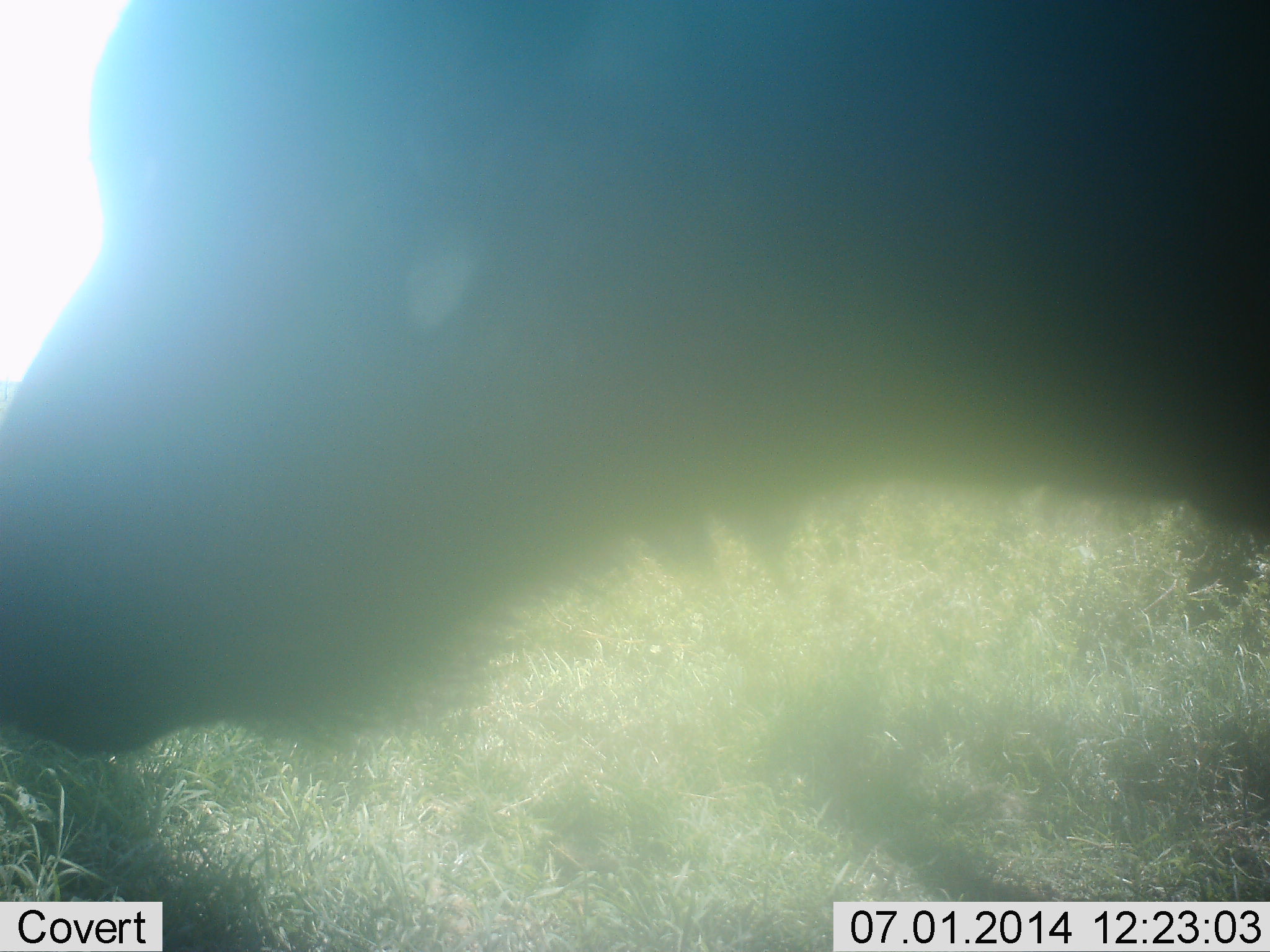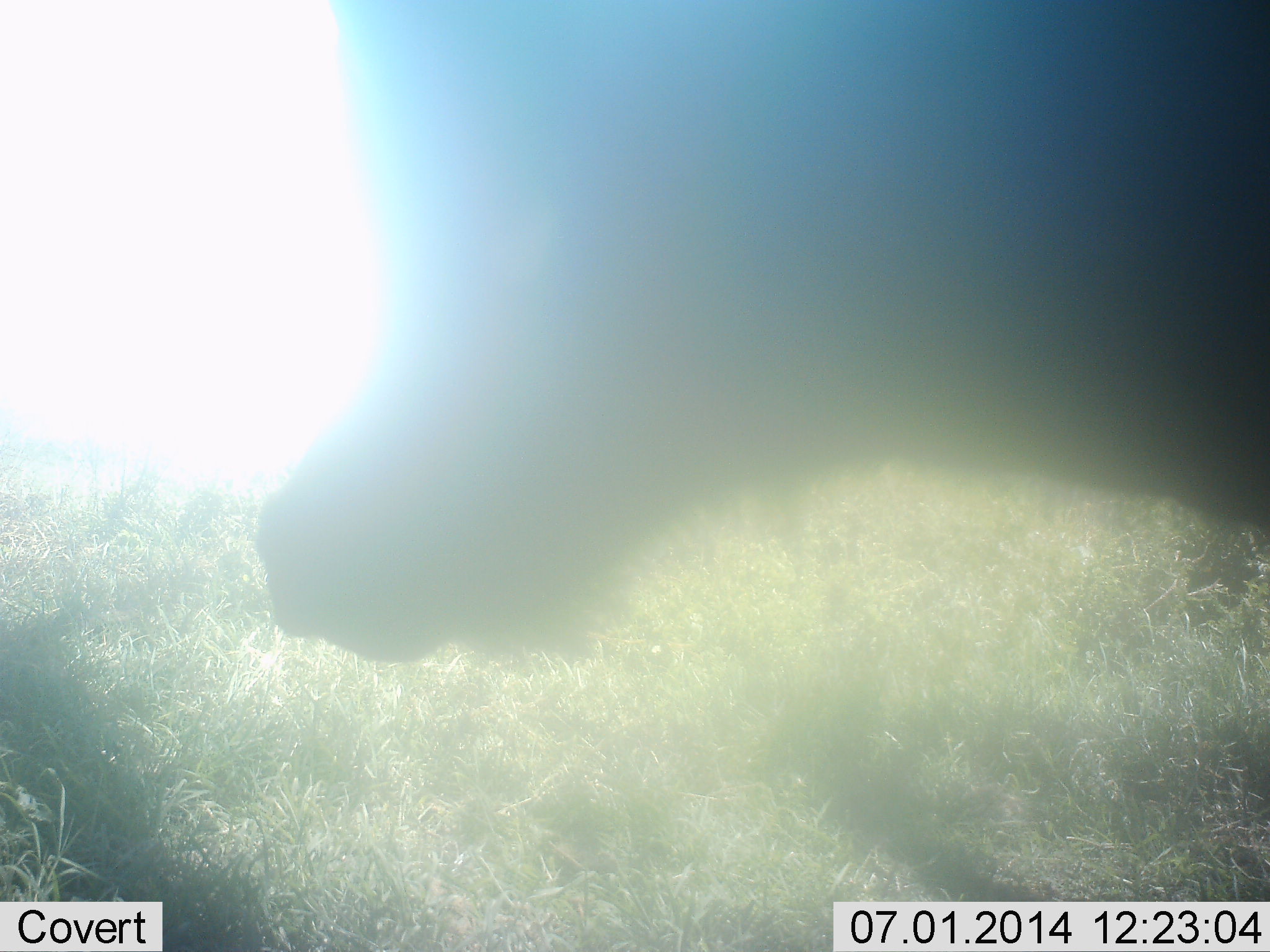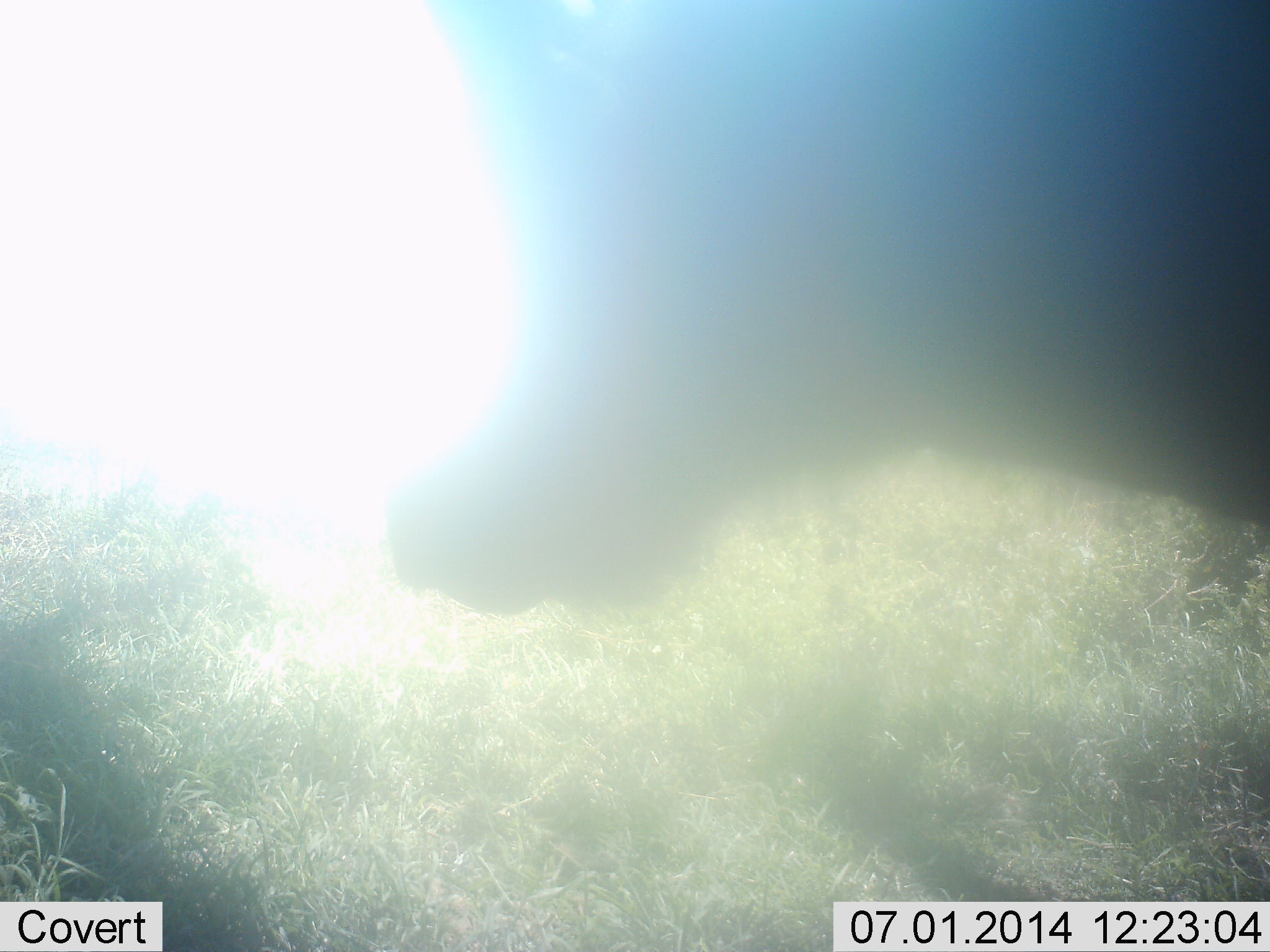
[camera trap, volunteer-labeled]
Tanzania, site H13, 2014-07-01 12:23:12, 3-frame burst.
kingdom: Animalia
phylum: Chordata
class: Mammalia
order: Artiodactyla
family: Bovidae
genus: Syncerus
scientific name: Syncerus caffer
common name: cape buffalo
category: buffalo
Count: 1.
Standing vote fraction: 67%.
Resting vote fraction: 0%.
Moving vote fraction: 50%.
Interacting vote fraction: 0%.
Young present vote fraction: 0%.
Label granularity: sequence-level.